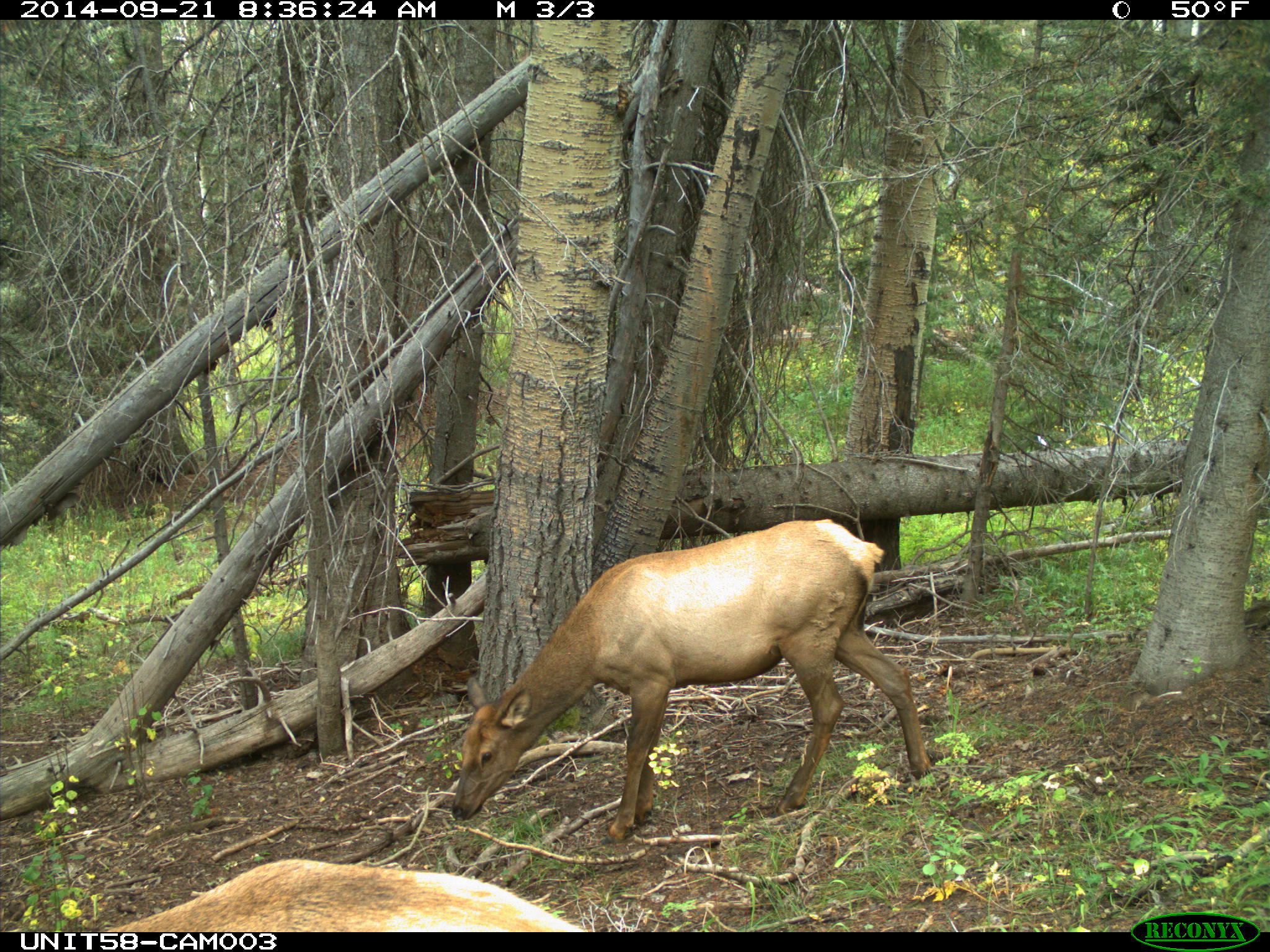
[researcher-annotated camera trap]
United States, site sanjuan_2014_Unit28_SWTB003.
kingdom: Animalia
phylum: Chordata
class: Mammalia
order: Artiodactyla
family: Cervidae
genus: Cervus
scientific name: Cervus elaphus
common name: red deer